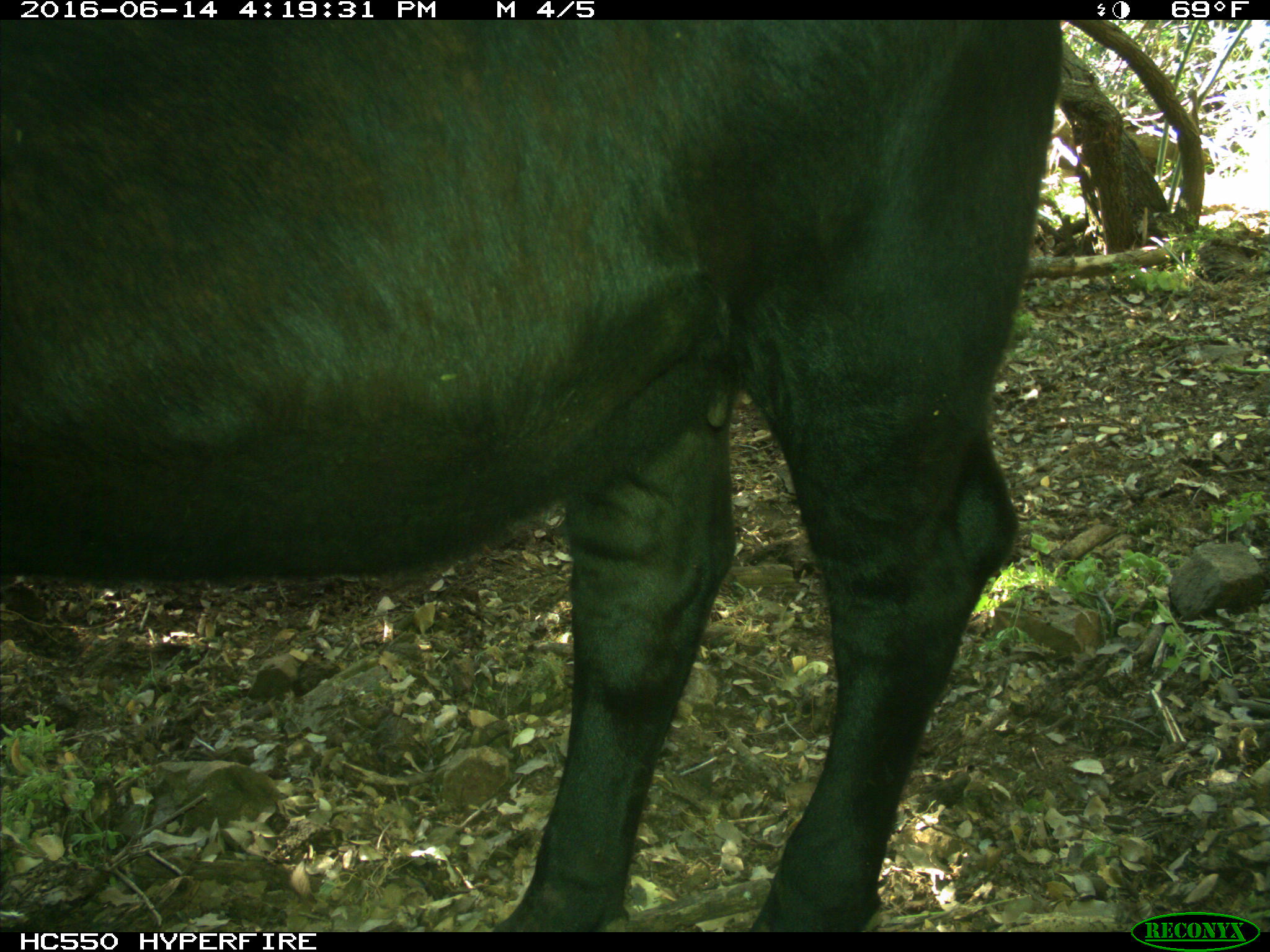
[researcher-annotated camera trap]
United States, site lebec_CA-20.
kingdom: Animalia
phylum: Chordata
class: Mammalia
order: Artiodactyla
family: Bovidae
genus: Bos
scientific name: Bos taurus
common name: domestic cow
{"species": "Bos taurus (domestic cow)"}